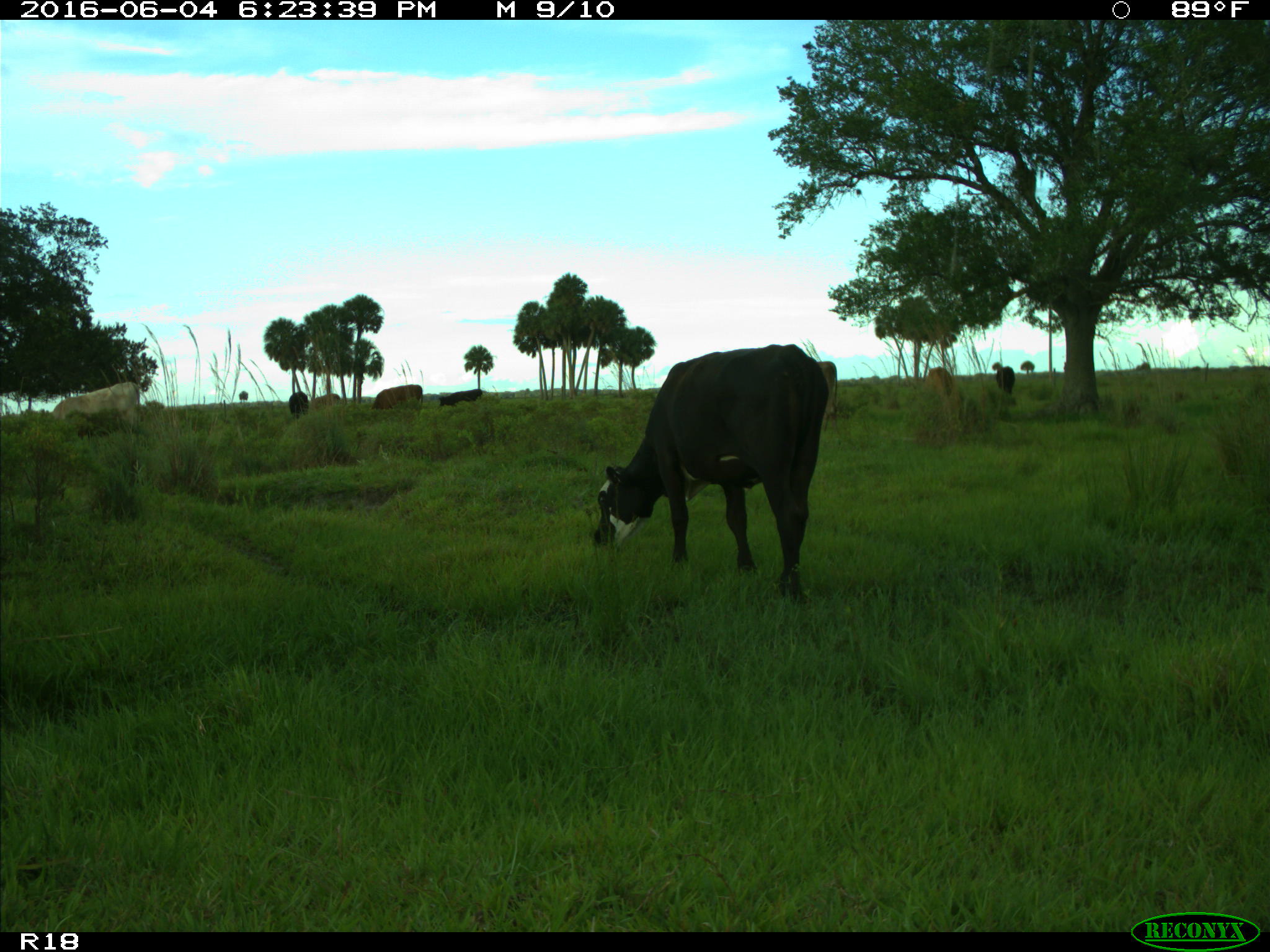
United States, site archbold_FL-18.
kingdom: Animalia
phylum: Chordata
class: Mammalia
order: Artiodactyla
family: Bovidae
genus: Bos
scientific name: Bos taurus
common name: domestic cow